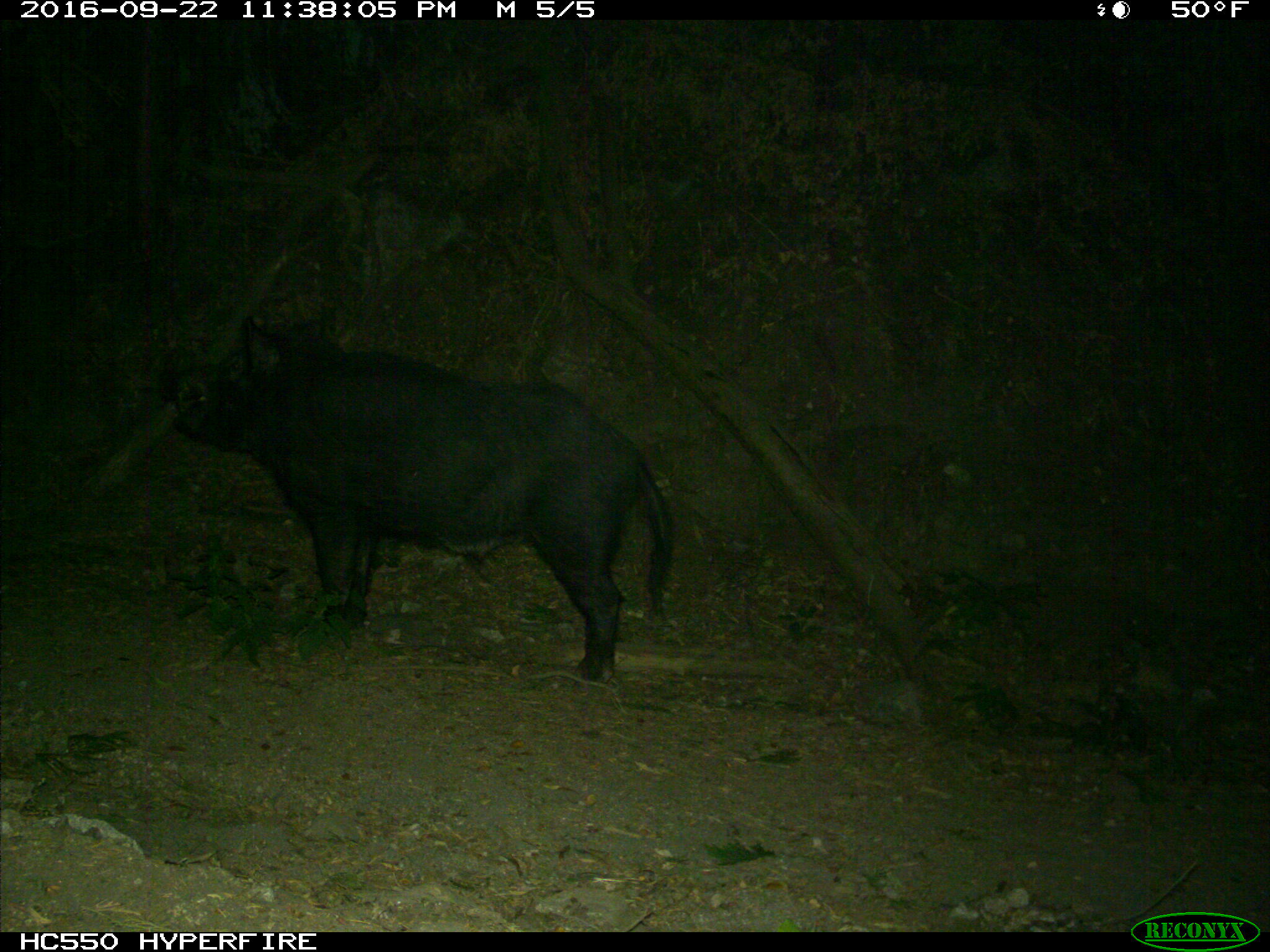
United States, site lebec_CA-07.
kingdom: Animalia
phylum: Chordata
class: Mammalia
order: Artiodactyla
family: Suidae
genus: Sus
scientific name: Sus scrofa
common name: wild boar